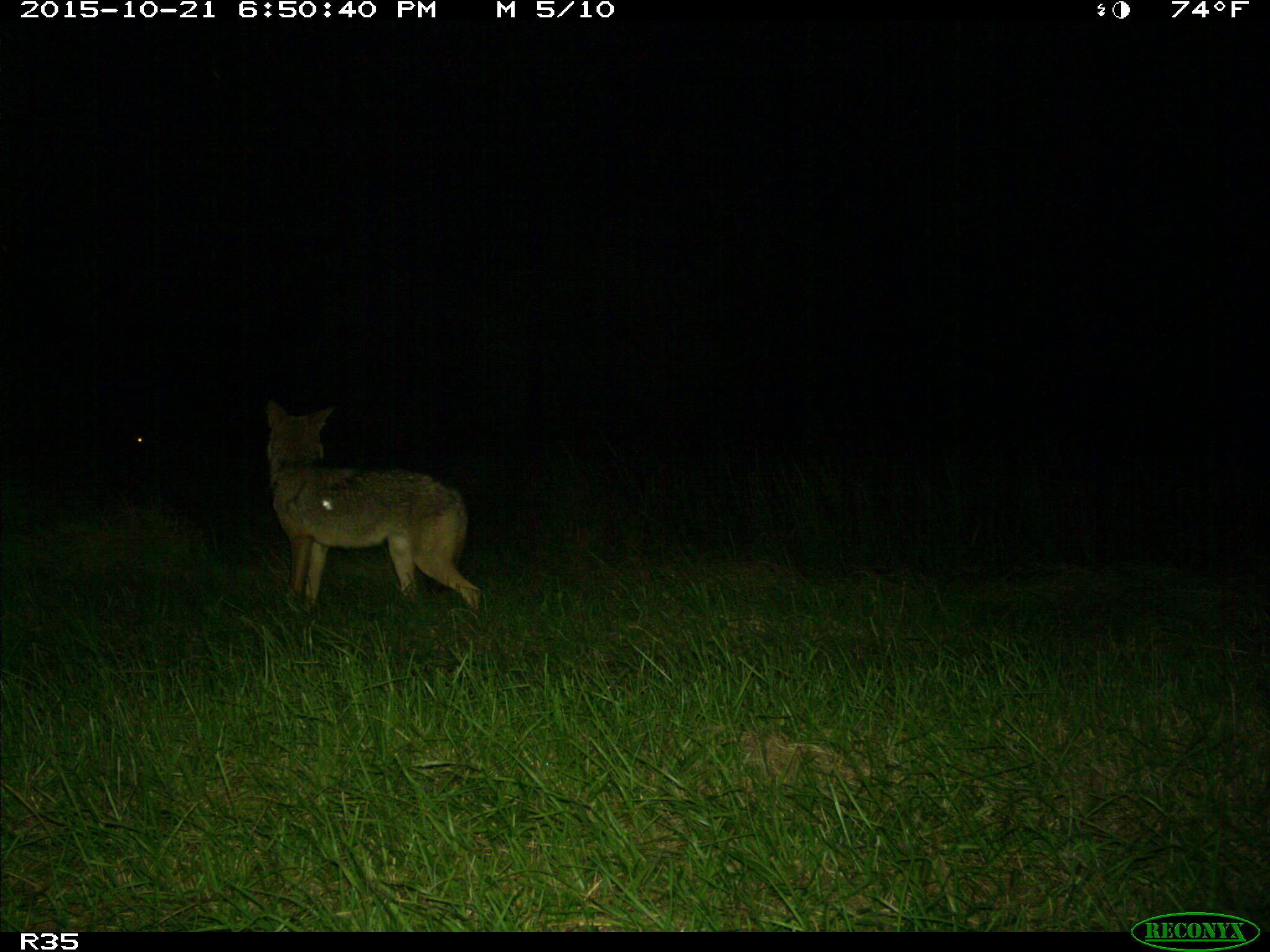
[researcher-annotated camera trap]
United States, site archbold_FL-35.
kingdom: Animalia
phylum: Chordata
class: Mammalia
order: Carnivora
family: Canidae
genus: Canis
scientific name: Canis latrans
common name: coyote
Canis latrans (coyote).